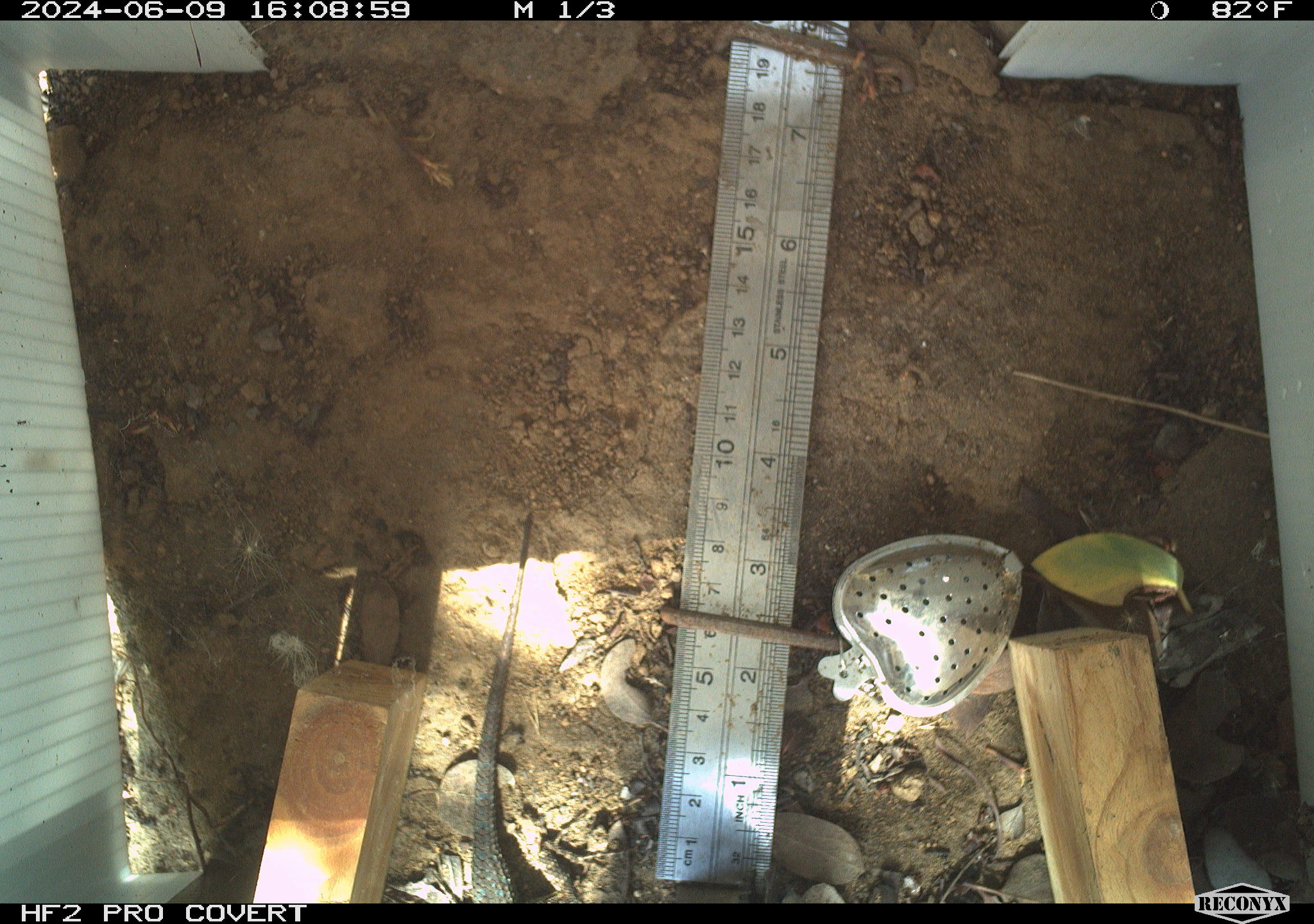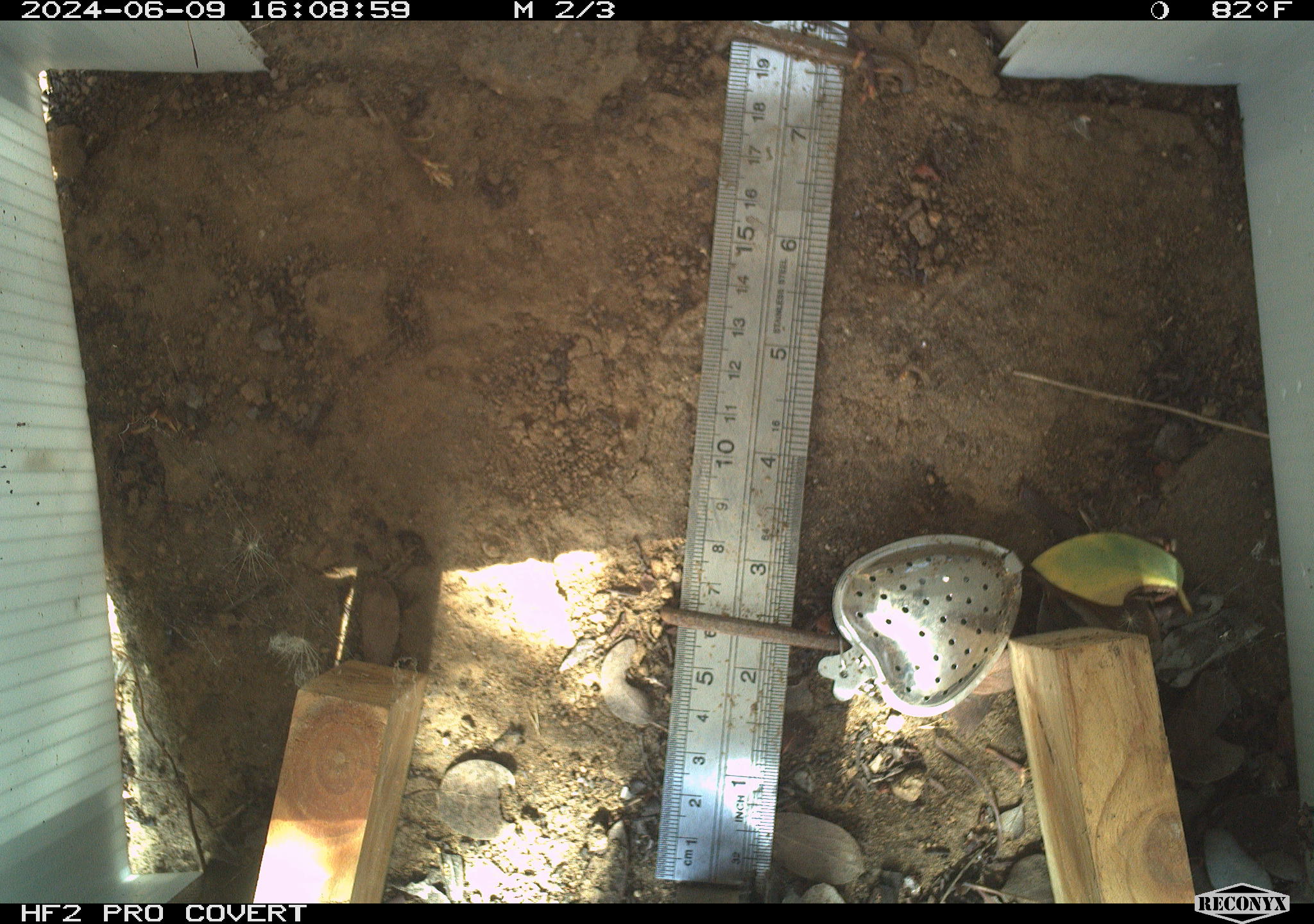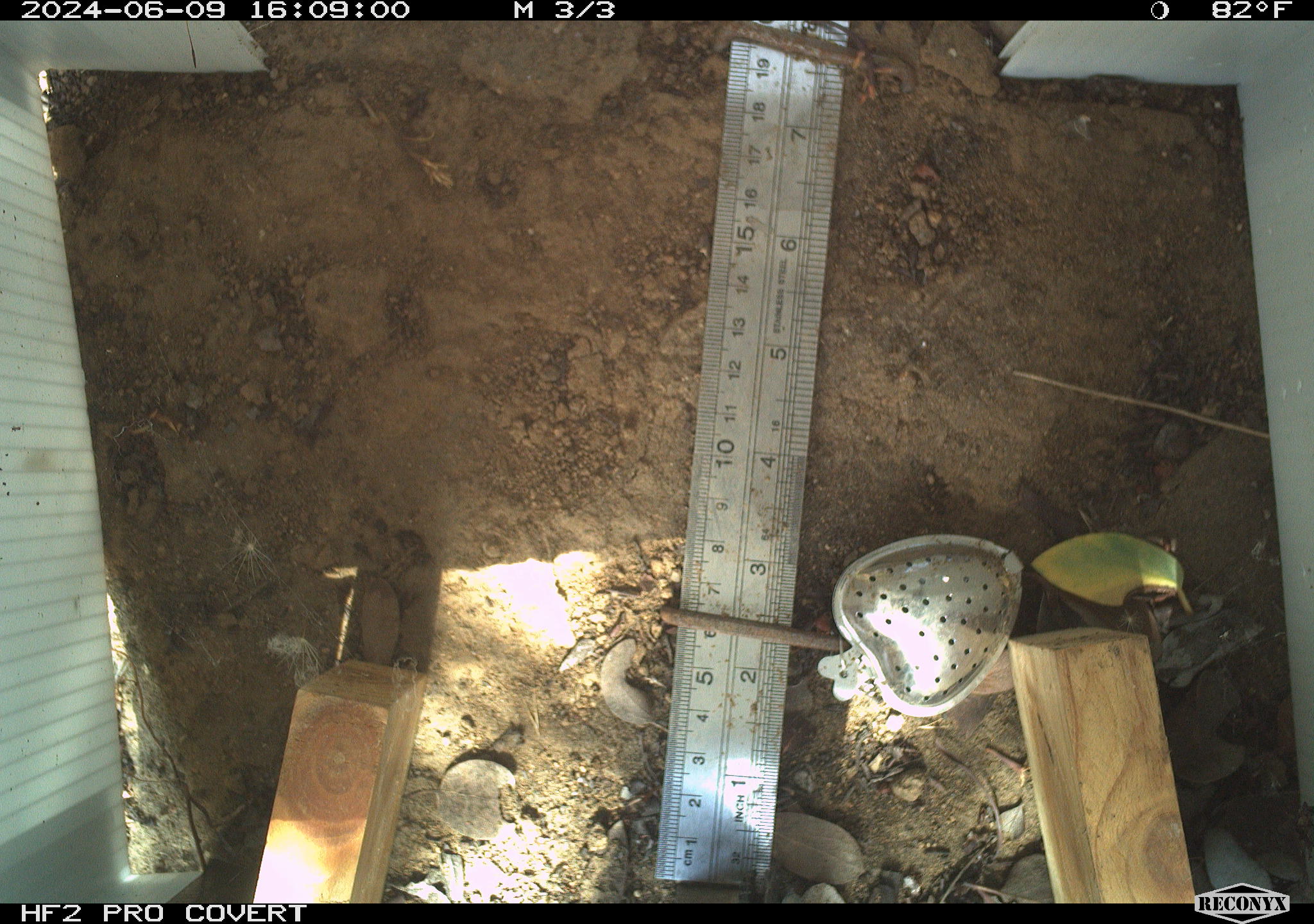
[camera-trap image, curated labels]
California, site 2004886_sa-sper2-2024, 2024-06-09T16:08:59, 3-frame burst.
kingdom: Animalia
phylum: Chordata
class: Reptilia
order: Squamata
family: Phrynosomatidae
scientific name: Phrynosomatidae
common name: phrynosomatid lizards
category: phrynosomatidae family